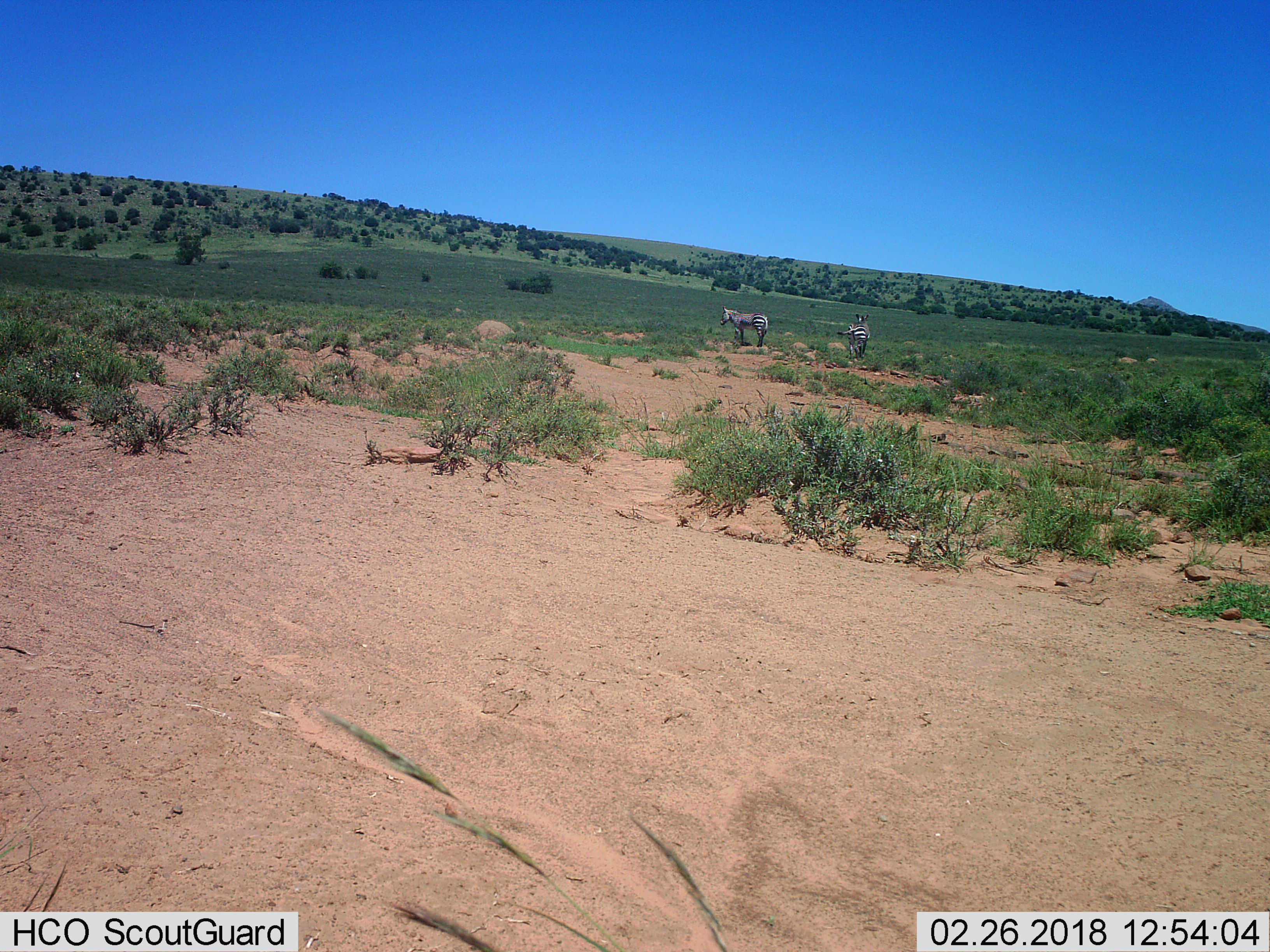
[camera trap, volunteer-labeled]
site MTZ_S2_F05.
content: unidentified animal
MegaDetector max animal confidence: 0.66